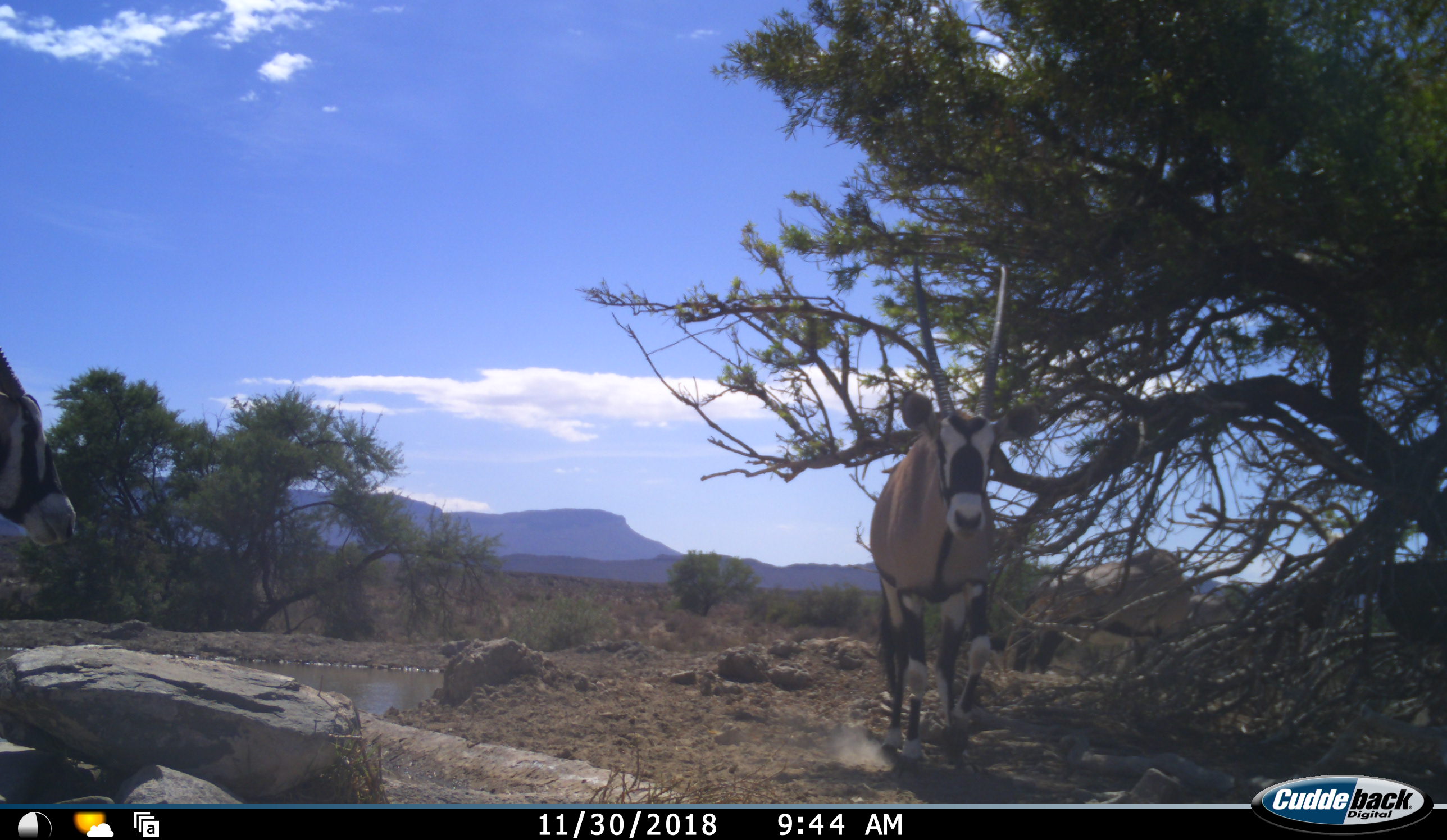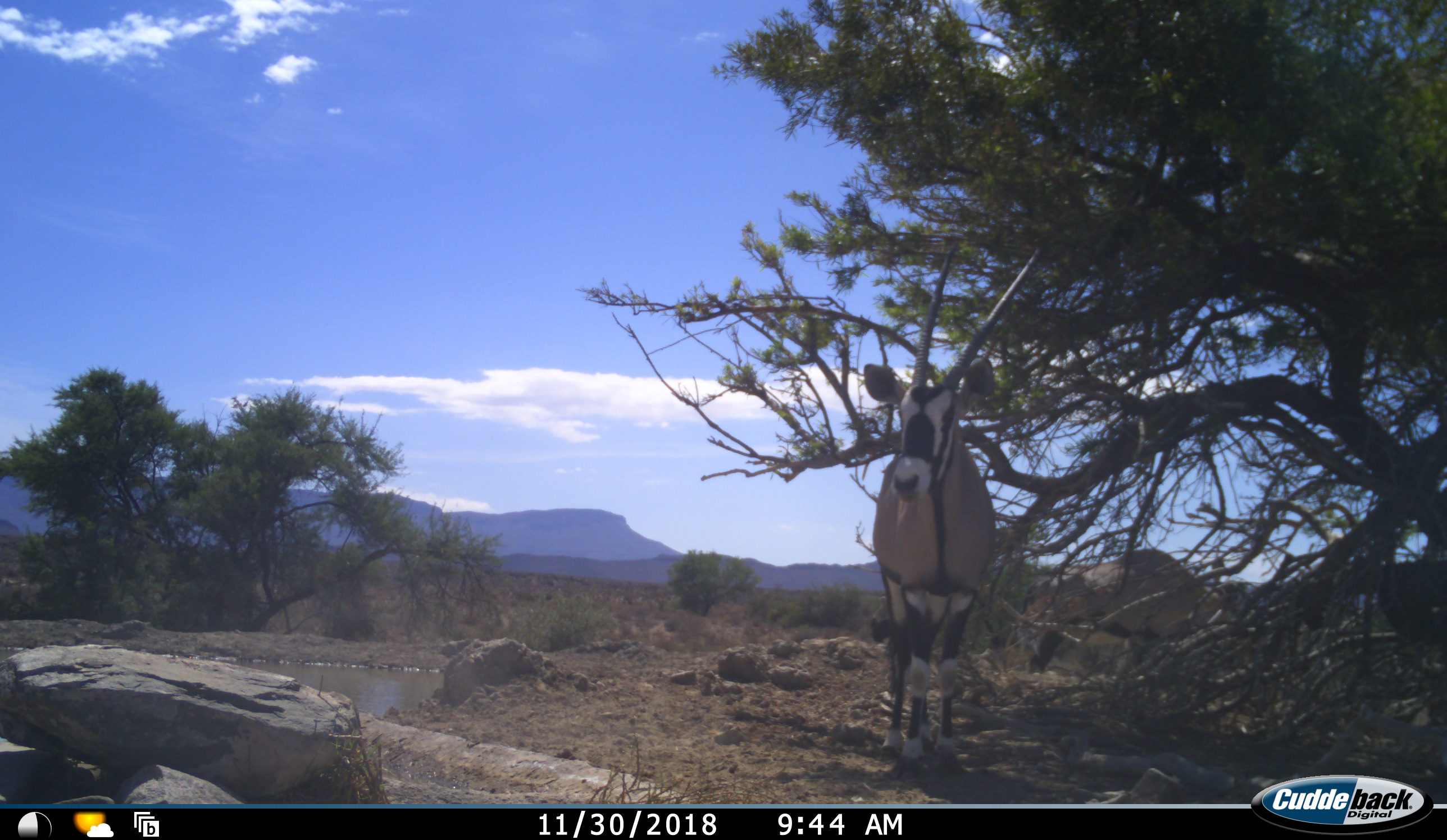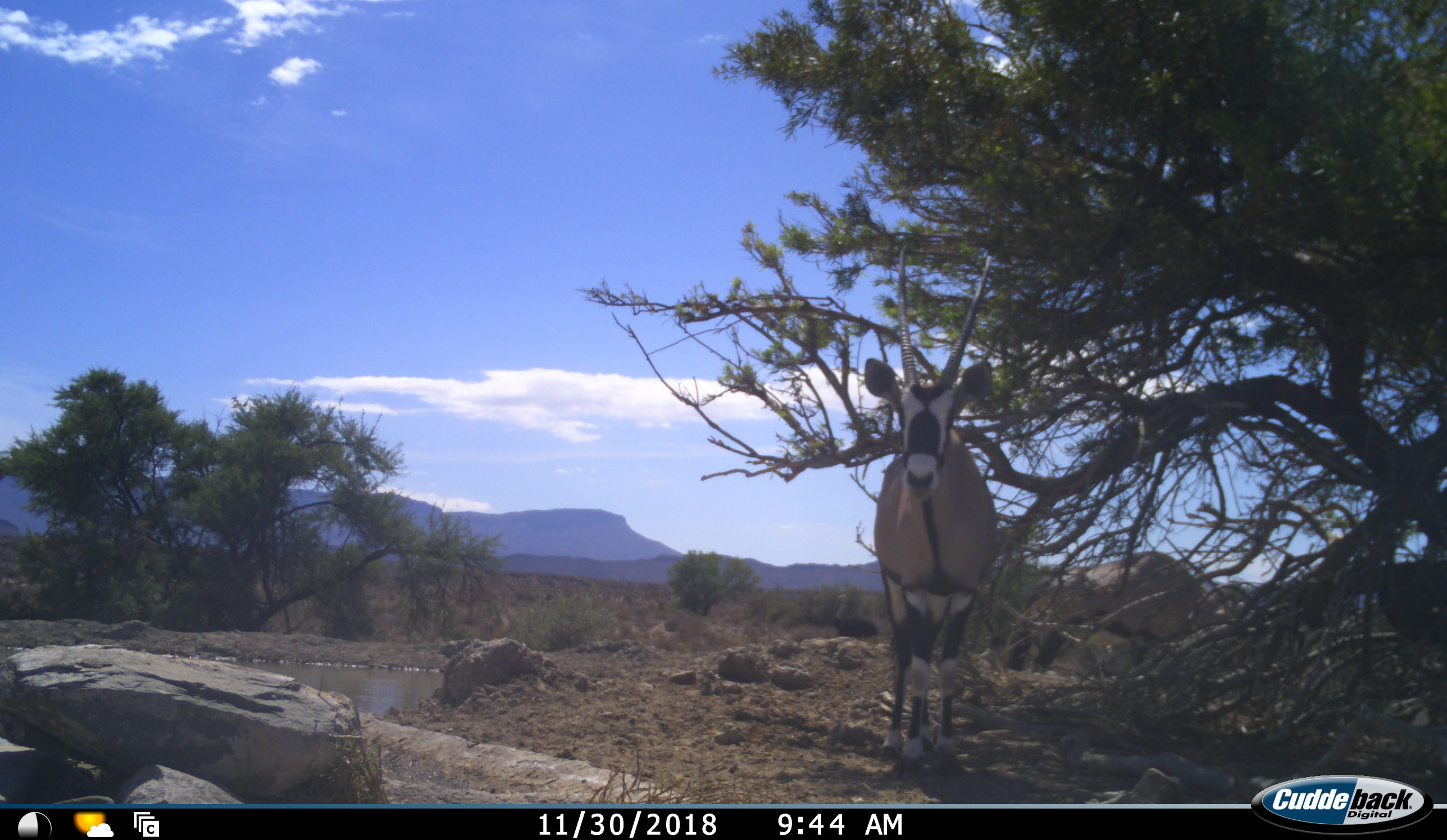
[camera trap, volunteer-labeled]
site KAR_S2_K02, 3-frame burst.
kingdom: Animalia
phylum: Chordata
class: Mammalia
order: Artiodactyla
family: Bovidae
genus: Oryx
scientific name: Oryx gazella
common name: gemsbok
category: oryx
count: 3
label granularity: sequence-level